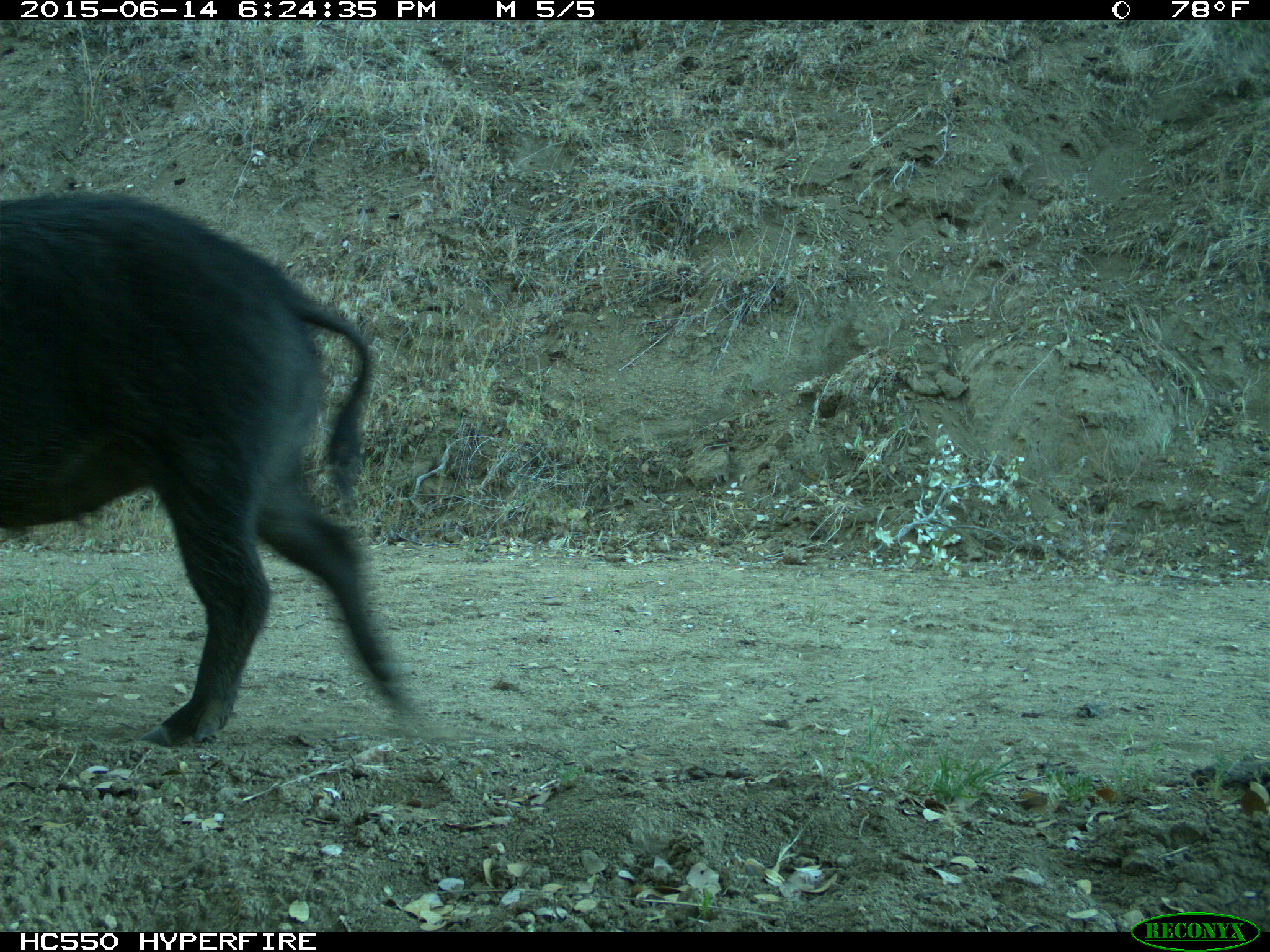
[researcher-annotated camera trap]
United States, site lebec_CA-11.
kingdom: Animalia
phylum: Chordata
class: Mammalia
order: Artiodactyla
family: Suidae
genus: Sus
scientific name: Sus scrofa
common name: wild boar